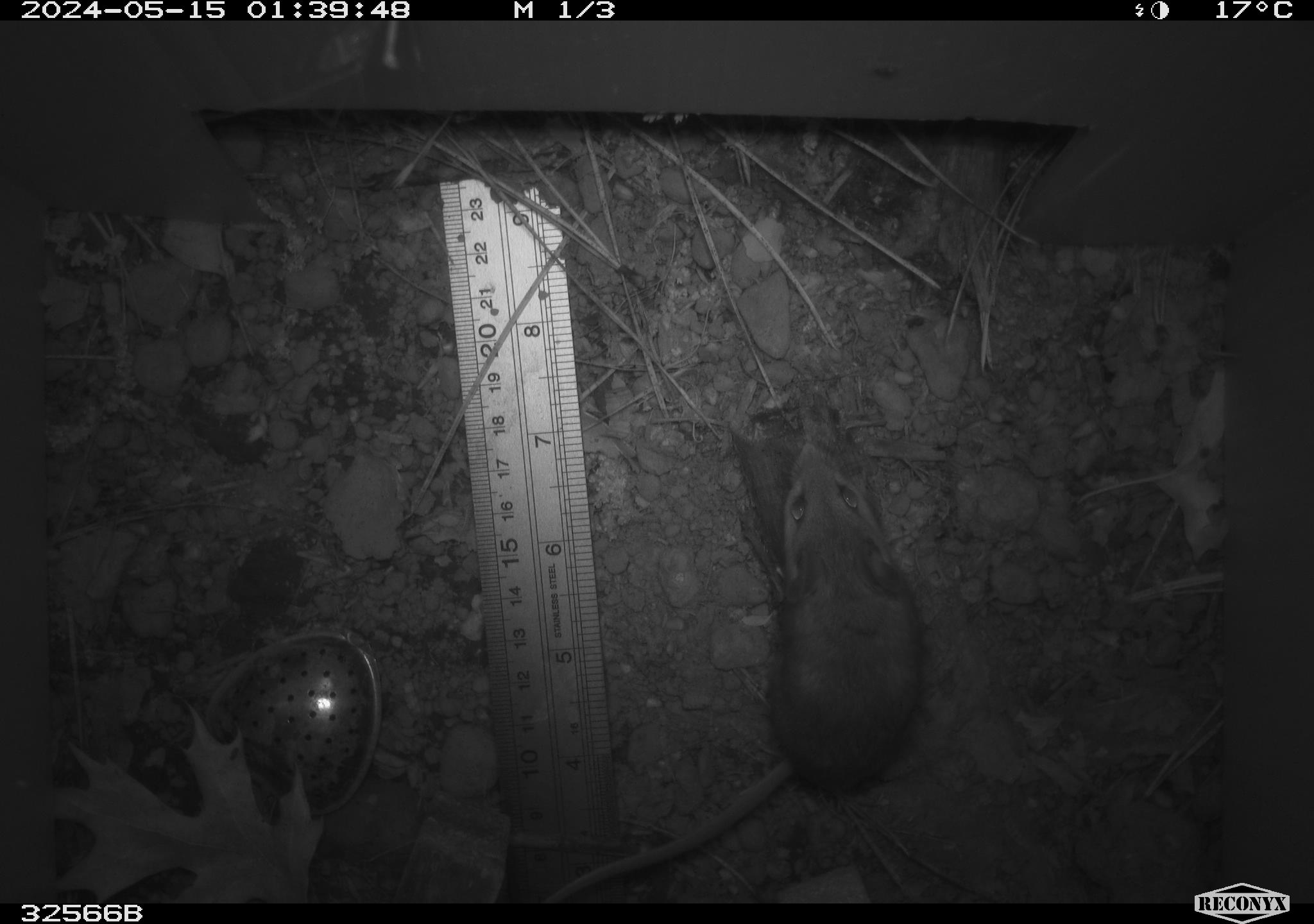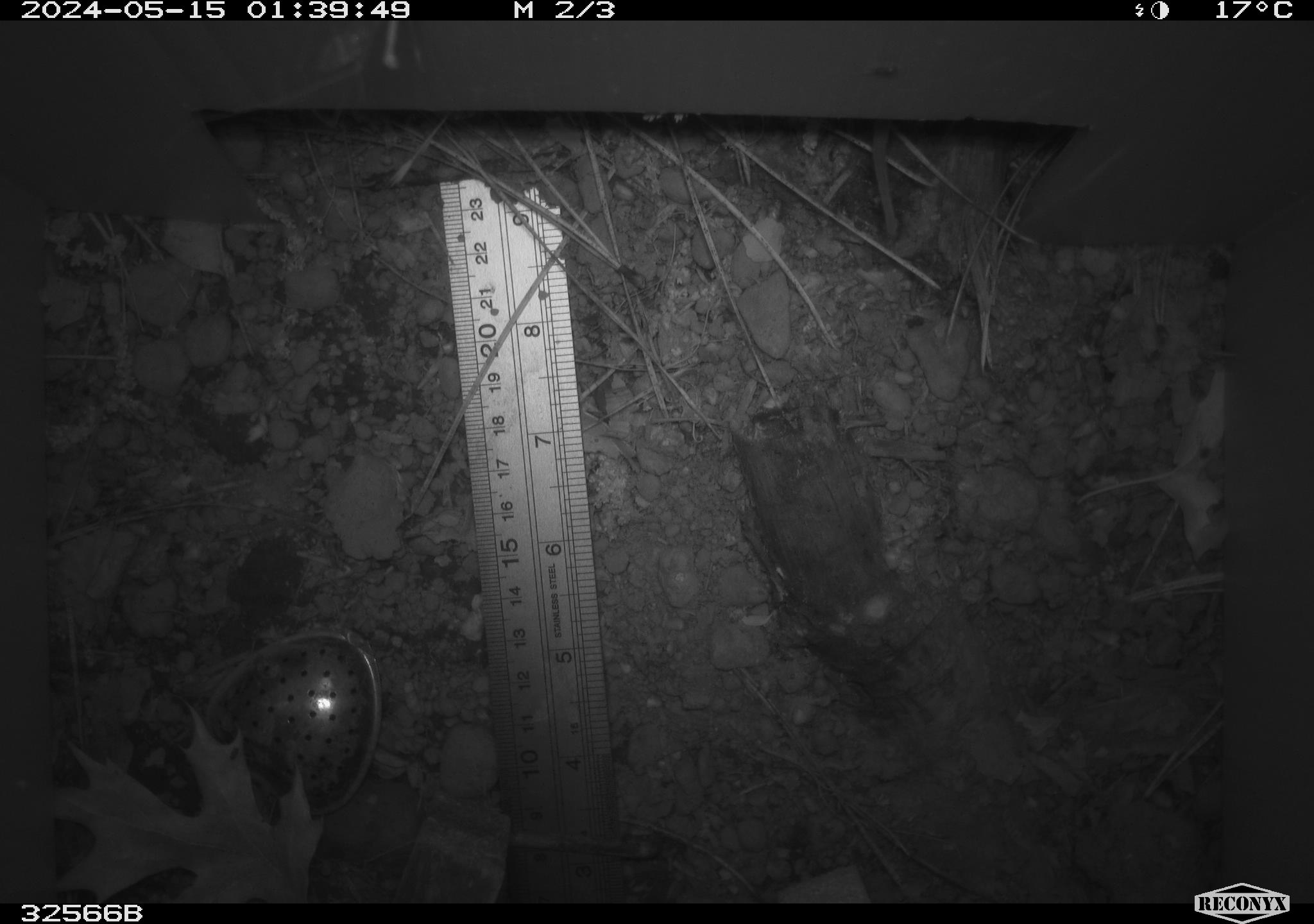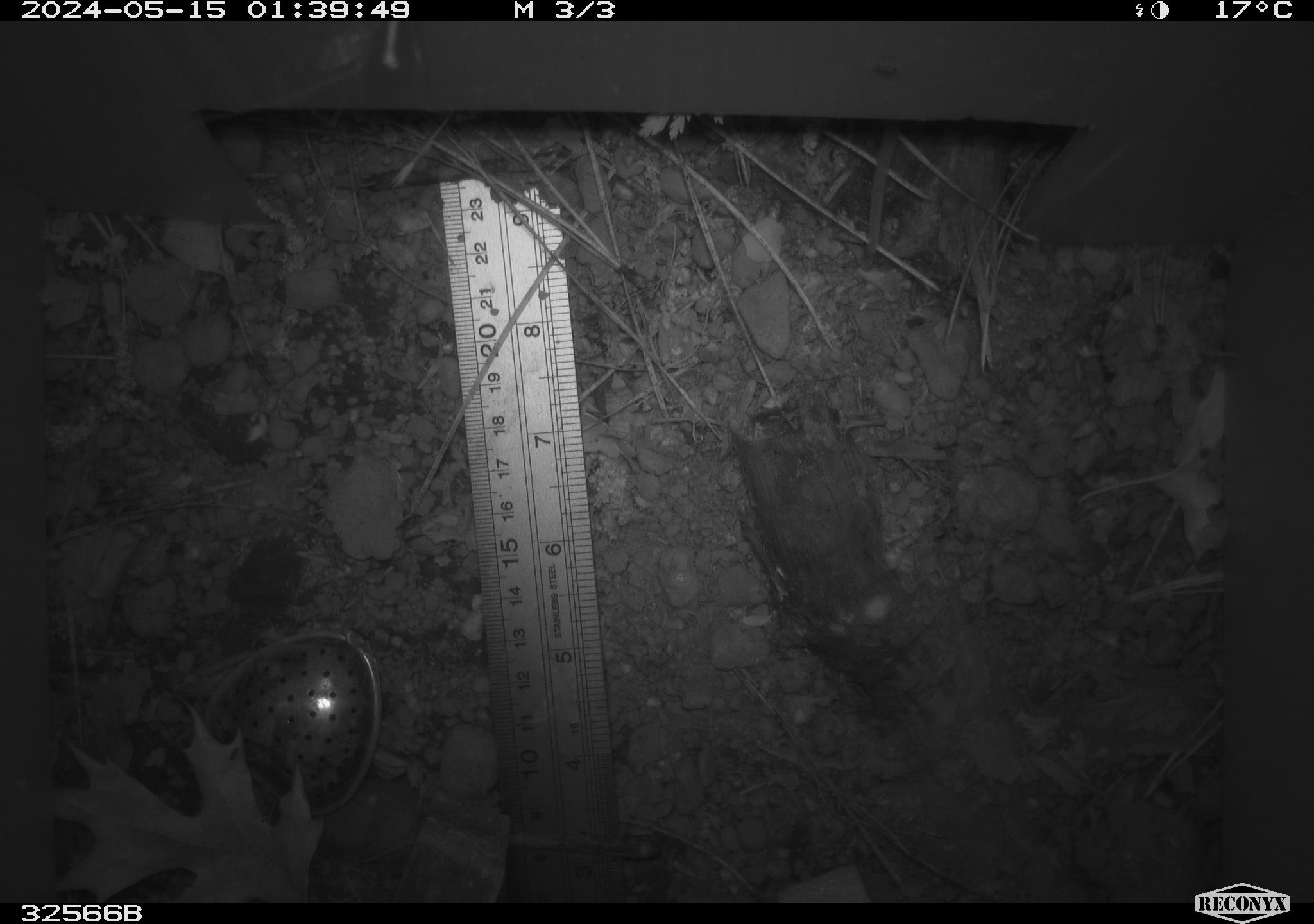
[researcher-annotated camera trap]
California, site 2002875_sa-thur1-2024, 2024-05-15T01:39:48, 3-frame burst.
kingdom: Animalia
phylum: Chordata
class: Mammalia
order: Rodentia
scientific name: Rodentia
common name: mouse species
Mouse species (Rodentia).